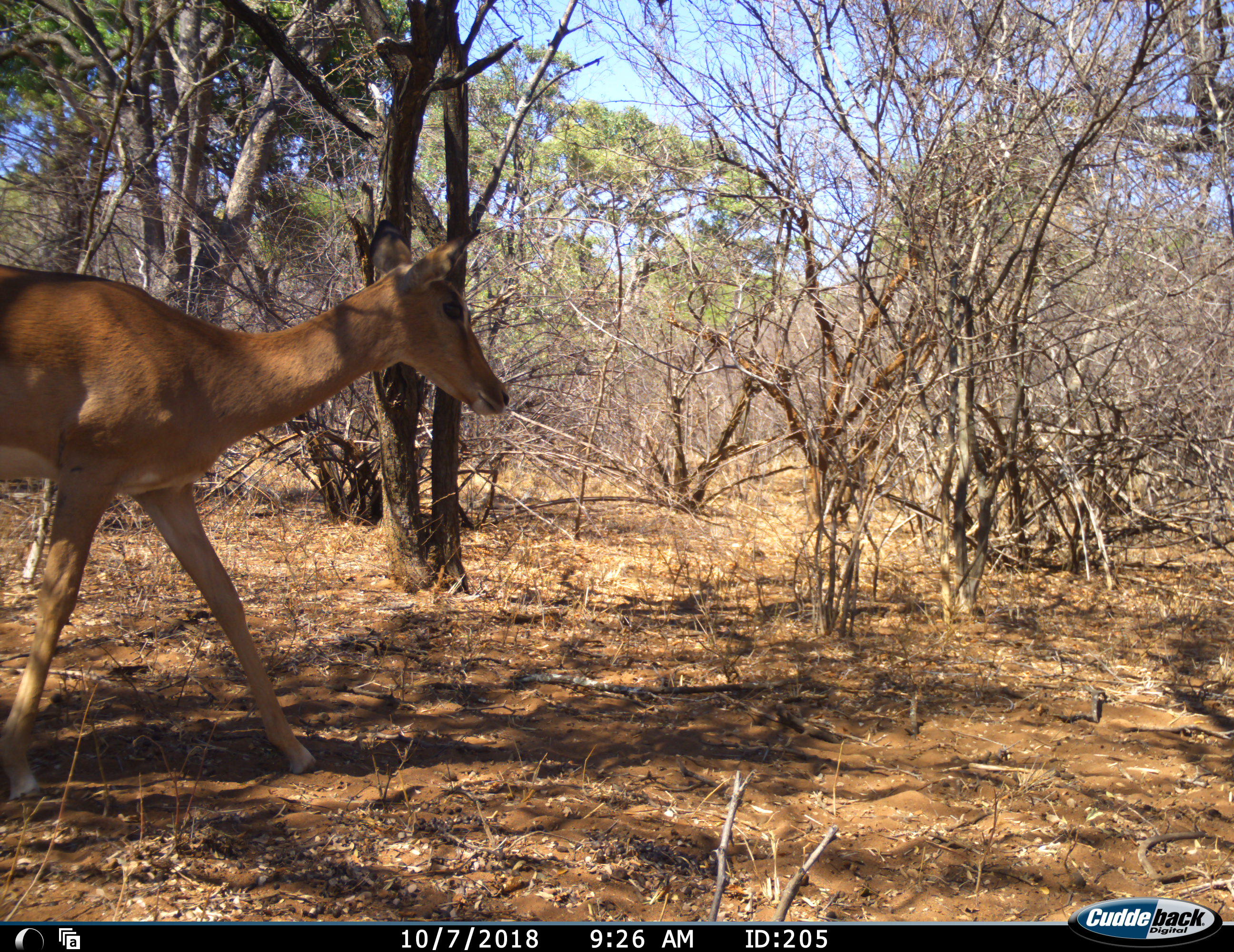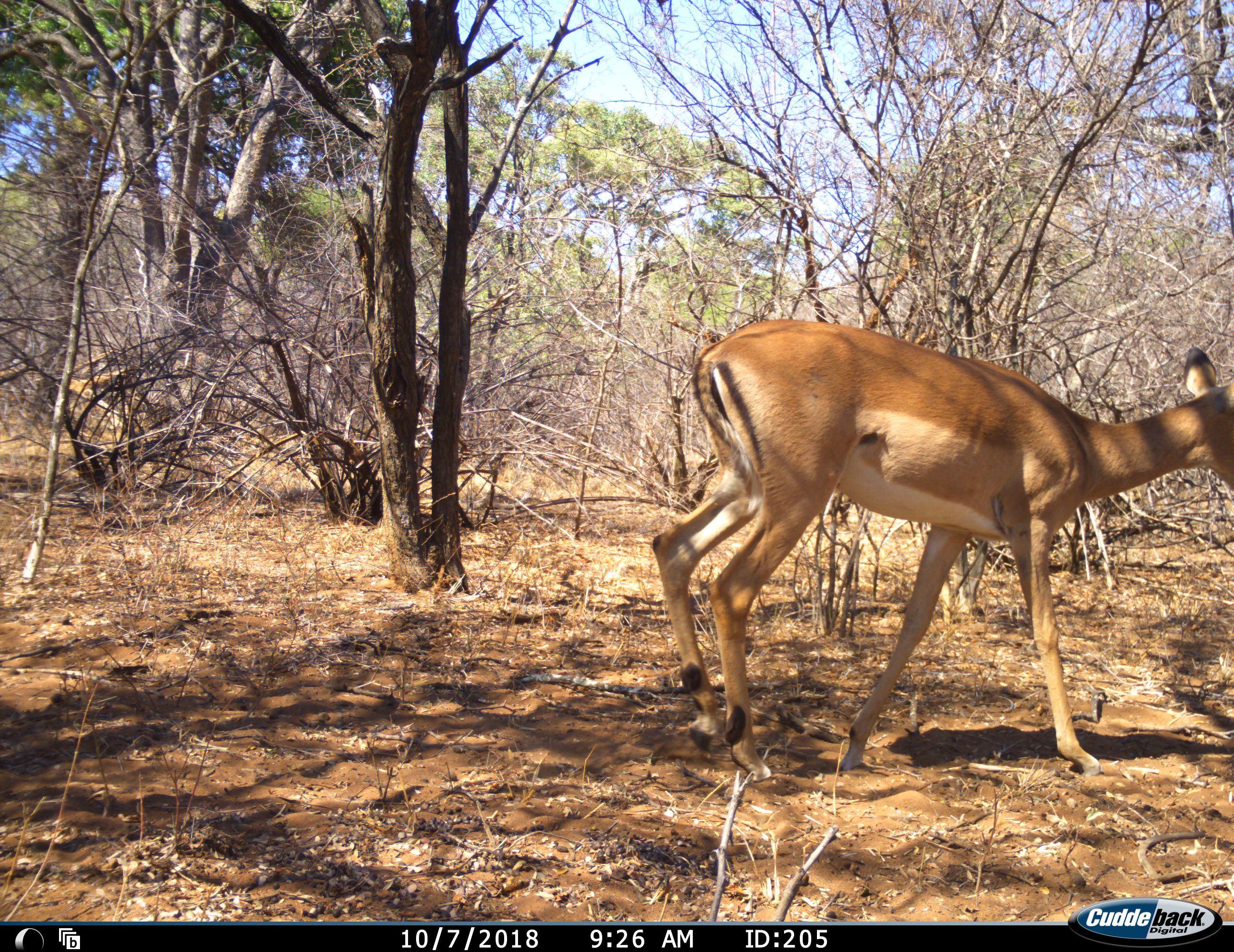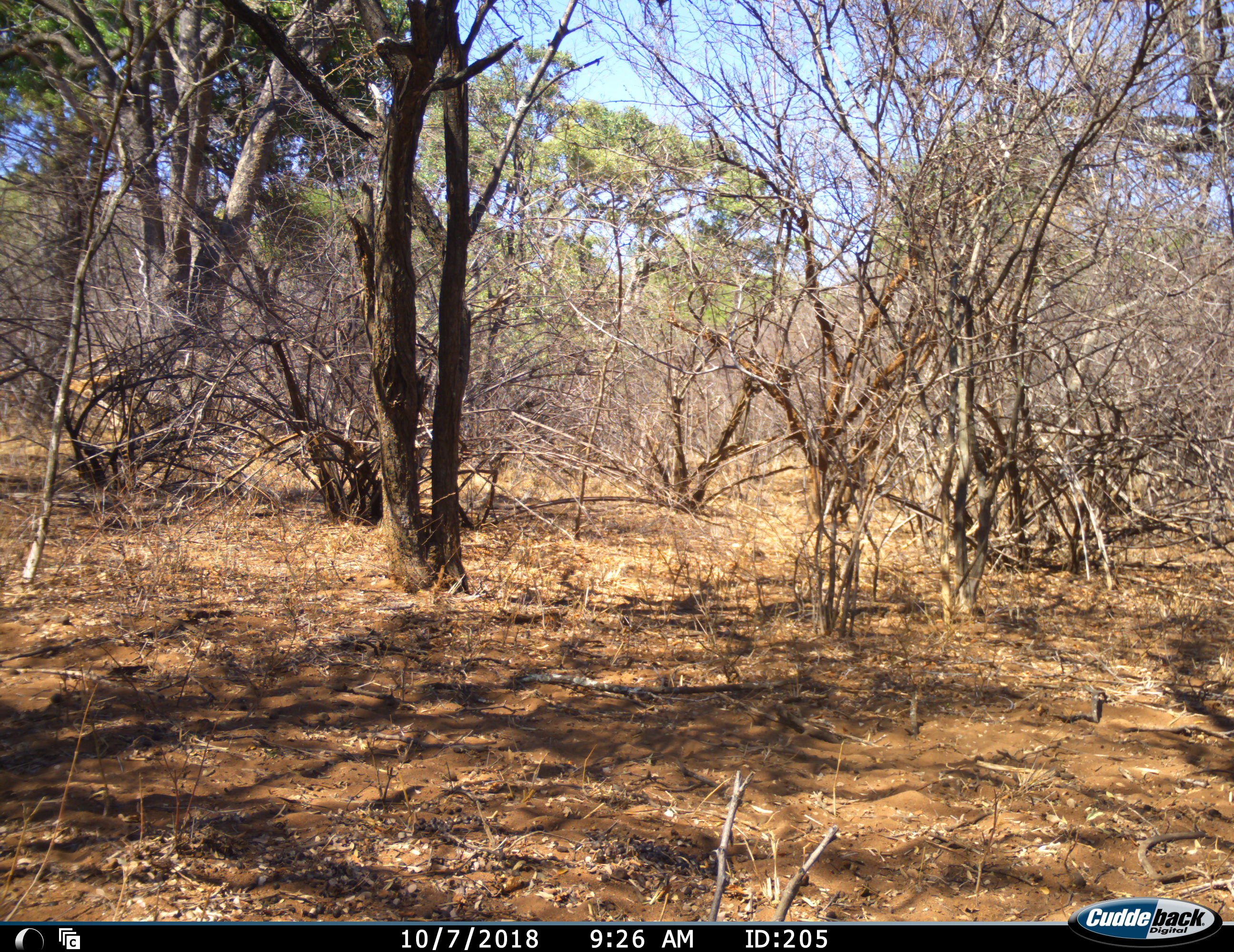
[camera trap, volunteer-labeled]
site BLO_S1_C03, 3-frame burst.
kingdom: Animalia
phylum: Chordata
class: Mammalia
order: Artiodactyla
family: Bovidae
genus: Aepyceros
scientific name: Aepyceros melampus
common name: impala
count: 1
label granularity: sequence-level